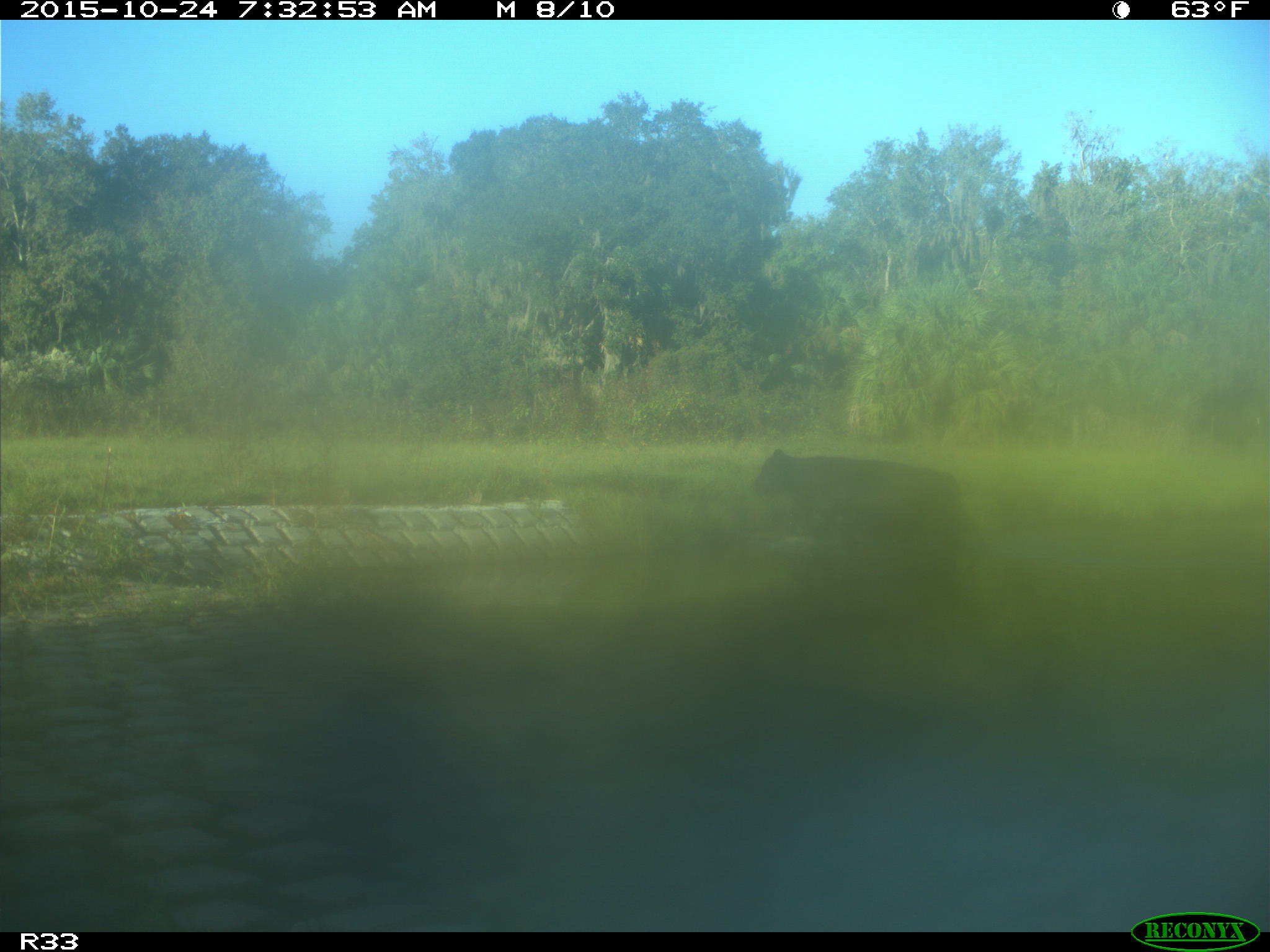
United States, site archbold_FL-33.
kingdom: Animalia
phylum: Chordata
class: Mammalia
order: Artiodactyla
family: Bovidae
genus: Bos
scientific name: Bos taurus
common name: domestic cow